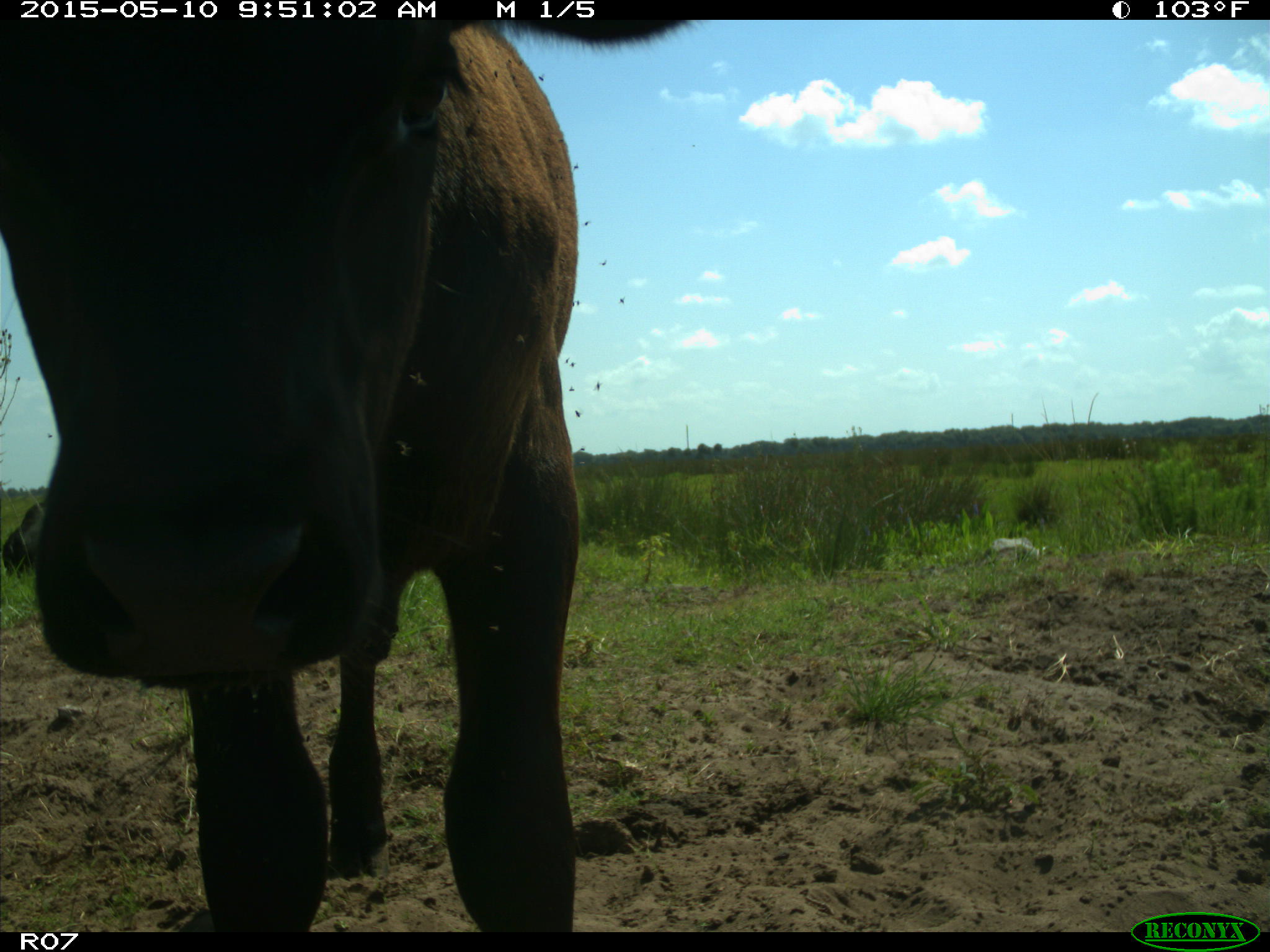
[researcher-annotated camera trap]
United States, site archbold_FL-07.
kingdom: Animalia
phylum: Chordata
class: Mammalia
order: Artiodactyla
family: Bovidae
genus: Bos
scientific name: Bos taurus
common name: domestic cow